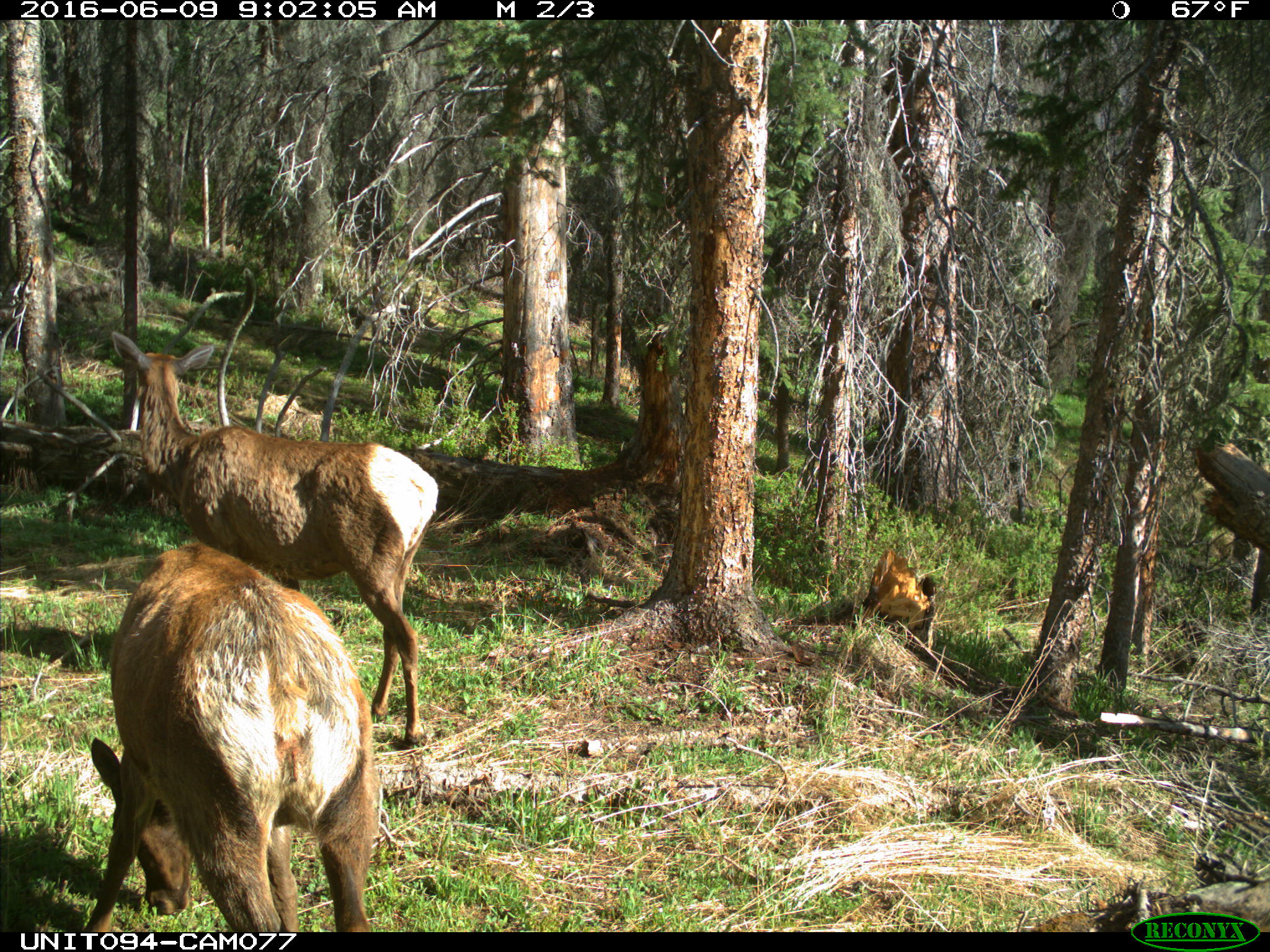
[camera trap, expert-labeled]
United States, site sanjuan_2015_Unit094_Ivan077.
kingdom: Animalia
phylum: Chordata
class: Mammalia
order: Artiodactyla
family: Cervidae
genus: Cervus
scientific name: Cervus elaphus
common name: red deer